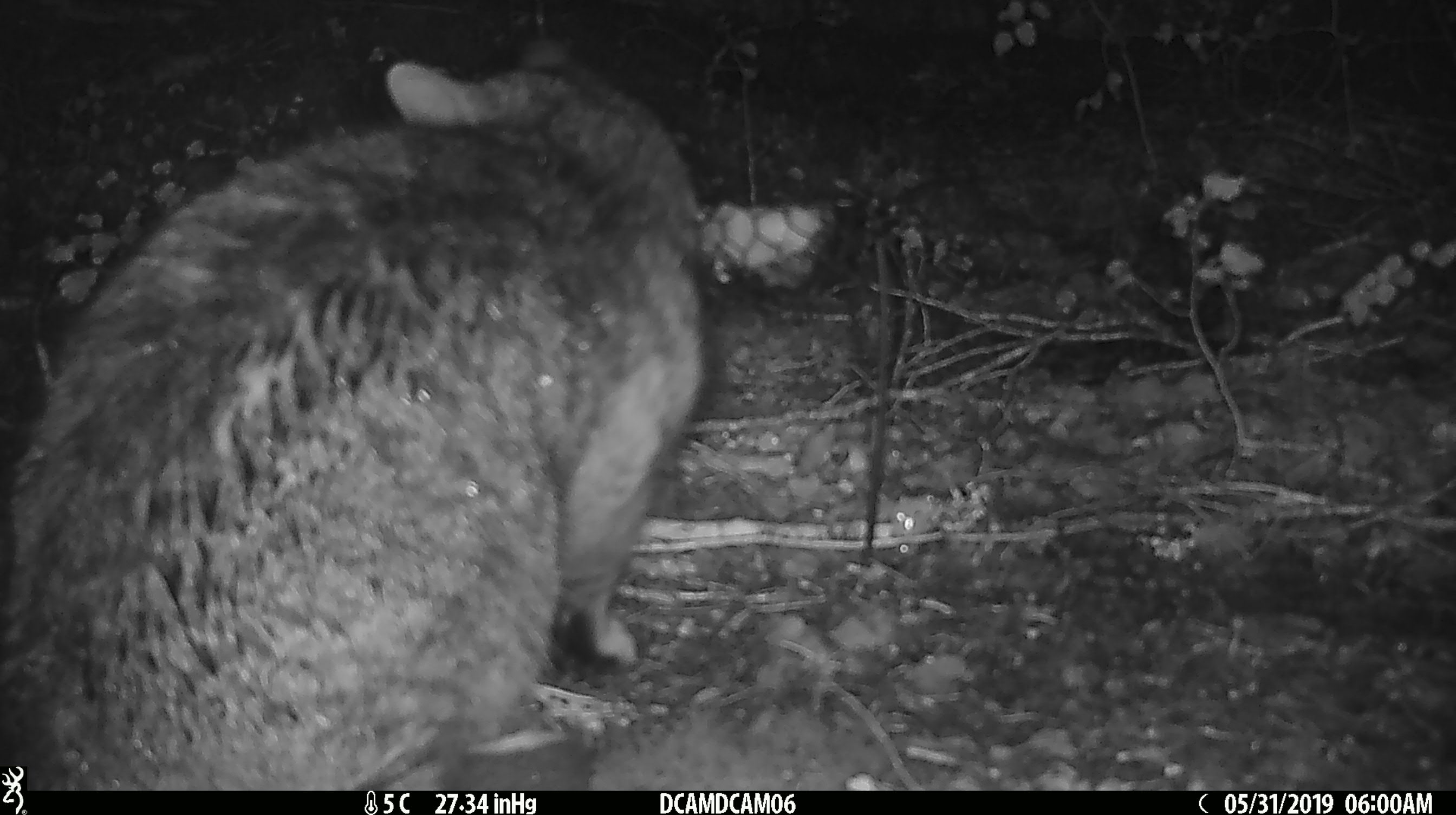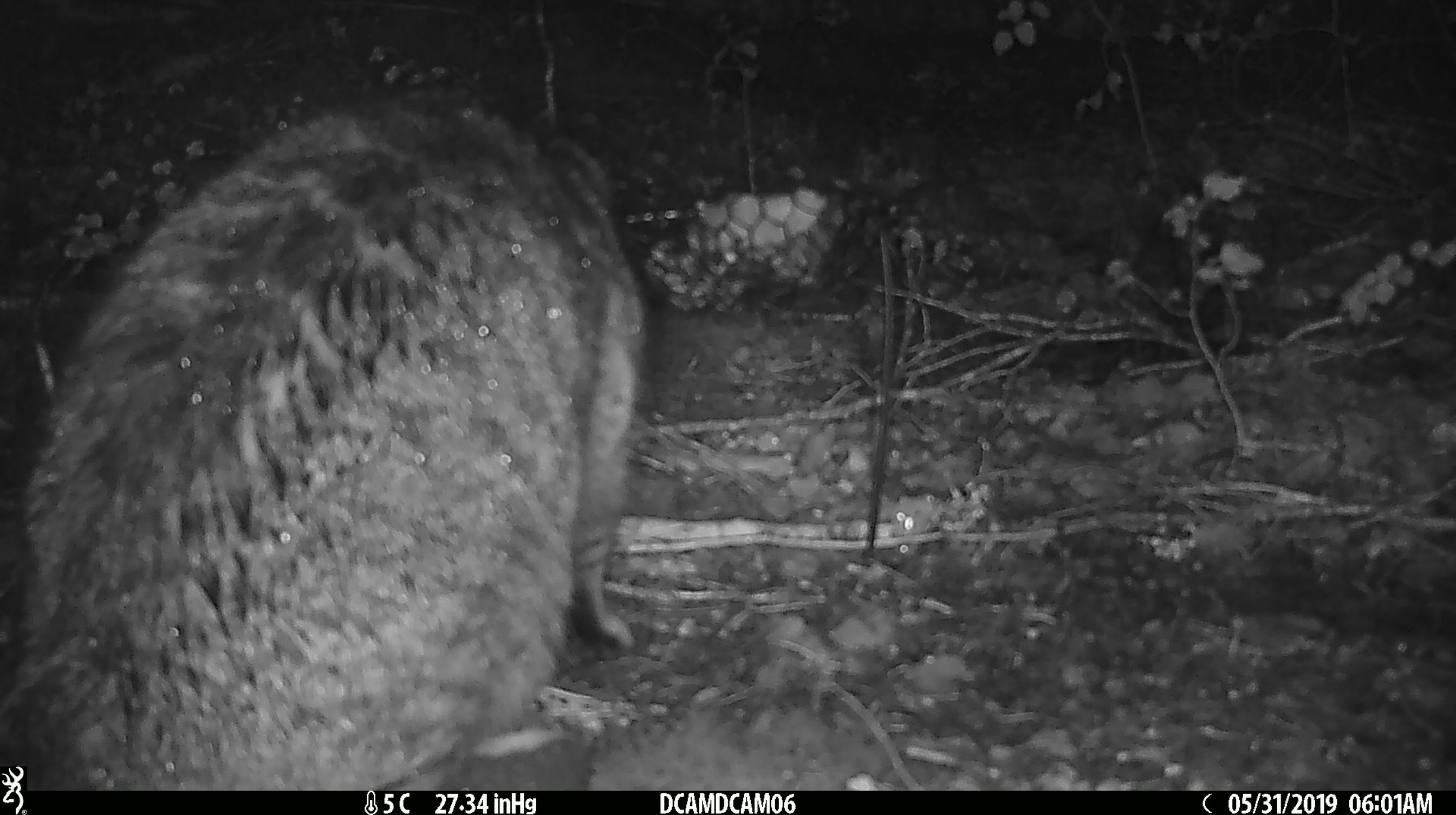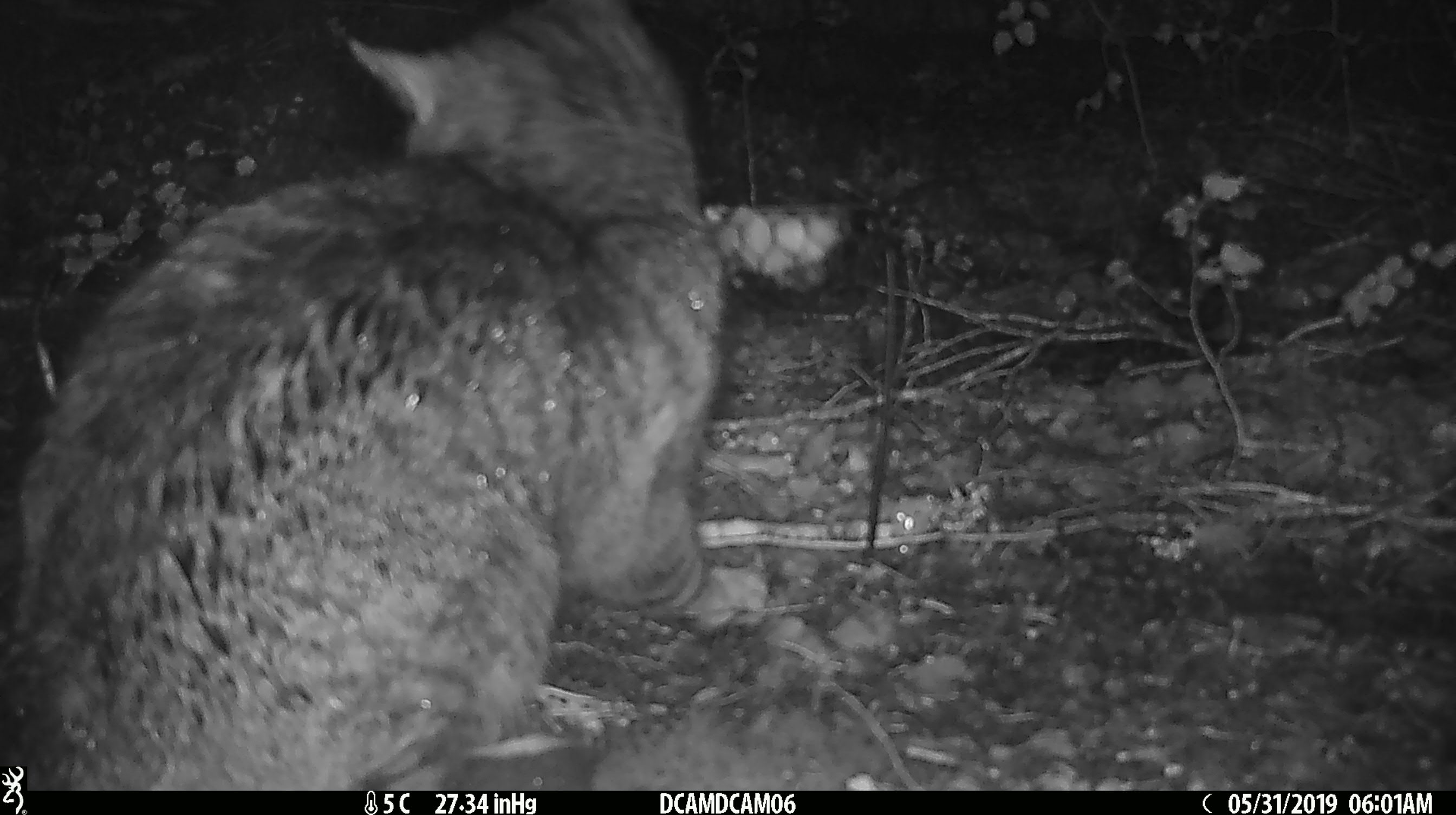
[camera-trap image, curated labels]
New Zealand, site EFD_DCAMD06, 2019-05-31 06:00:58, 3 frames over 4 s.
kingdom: Animalia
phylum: Chordata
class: Mammalia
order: Carnivora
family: Felidae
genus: Felis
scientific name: Felis catus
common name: domestic cat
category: cat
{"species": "cat (domestic cat) (Felis catus)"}